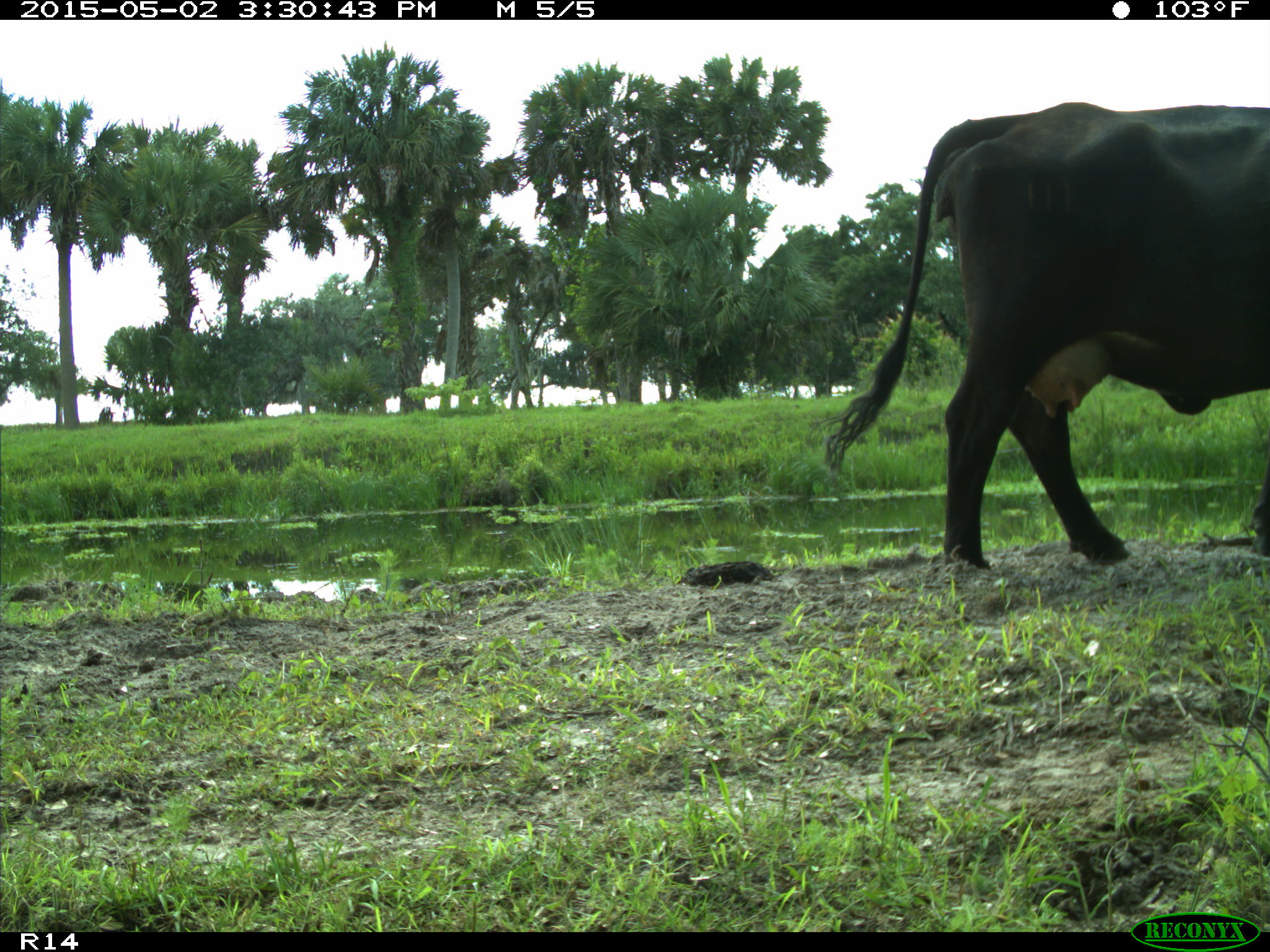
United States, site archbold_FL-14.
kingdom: Animalia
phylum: Chordata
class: Mammalia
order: Artiodactyla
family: Bovidae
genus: Bos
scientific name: Bos taurus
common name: domestic cow